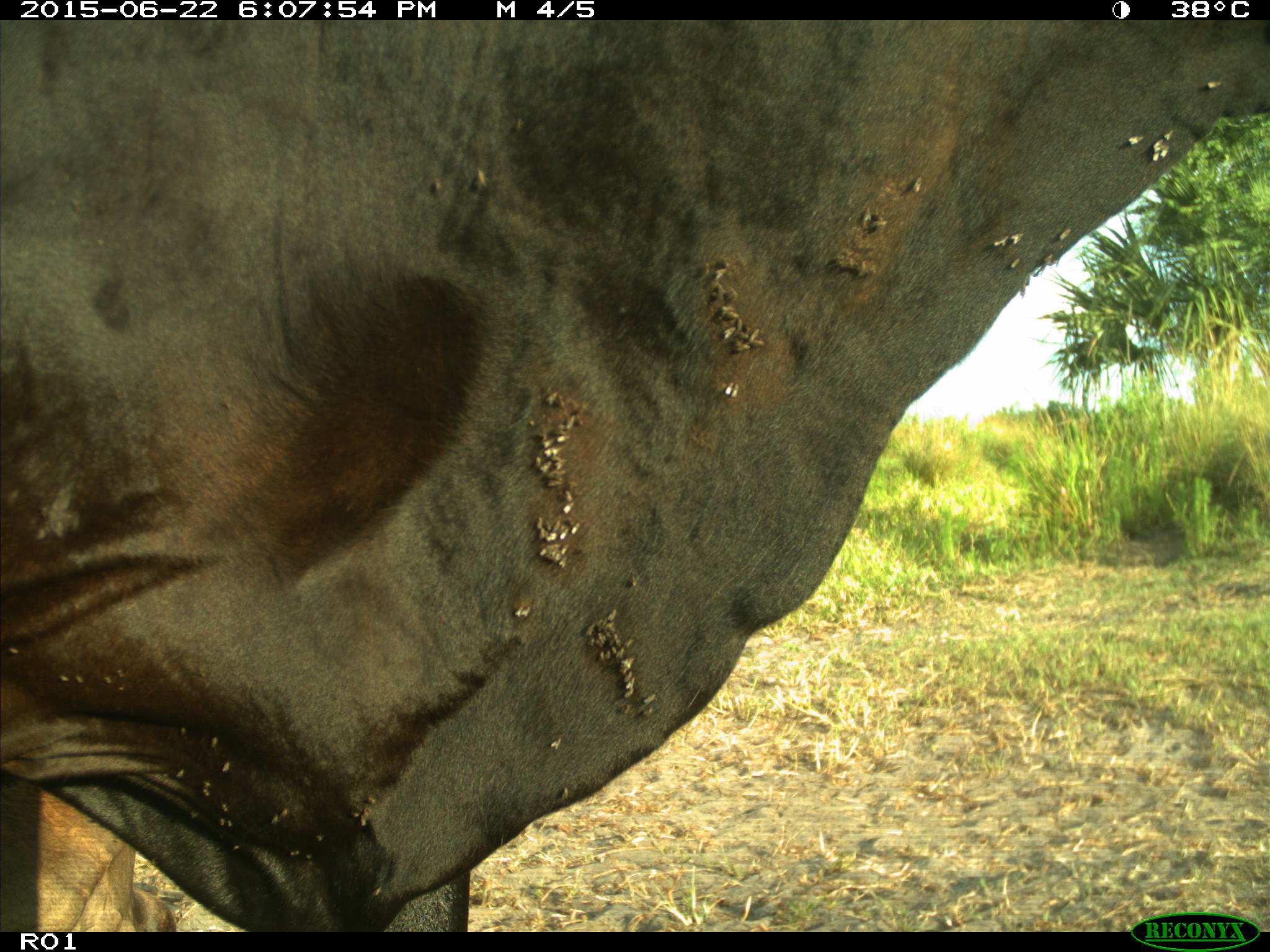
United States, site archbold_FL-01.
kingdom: Animalia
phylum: Chordata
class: Mammalia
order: Artiodactyla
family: Bovidae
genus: Bos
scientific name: Bos taurus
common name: domestic cow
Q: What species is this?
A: Bos taurus (domestic cow).